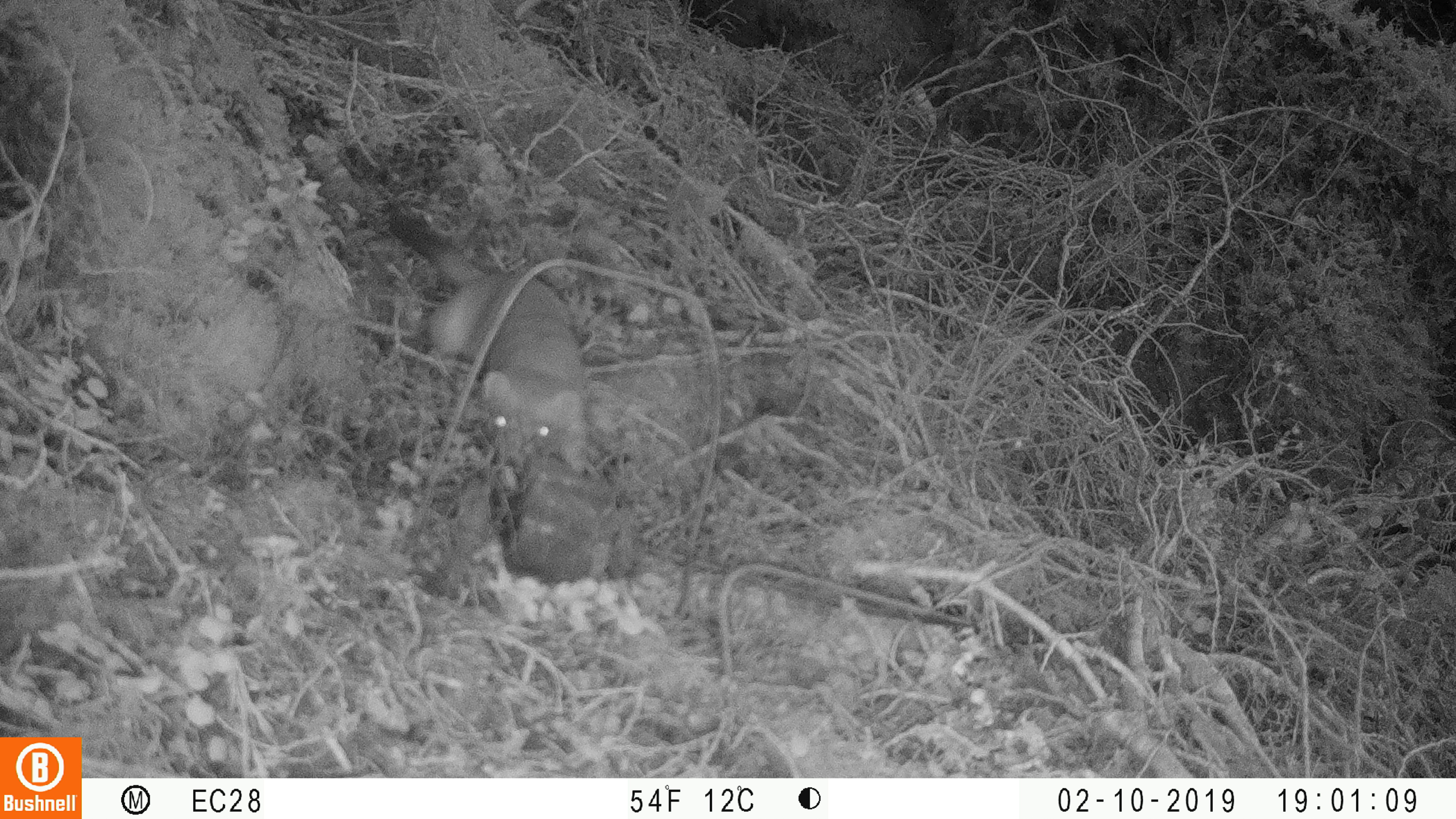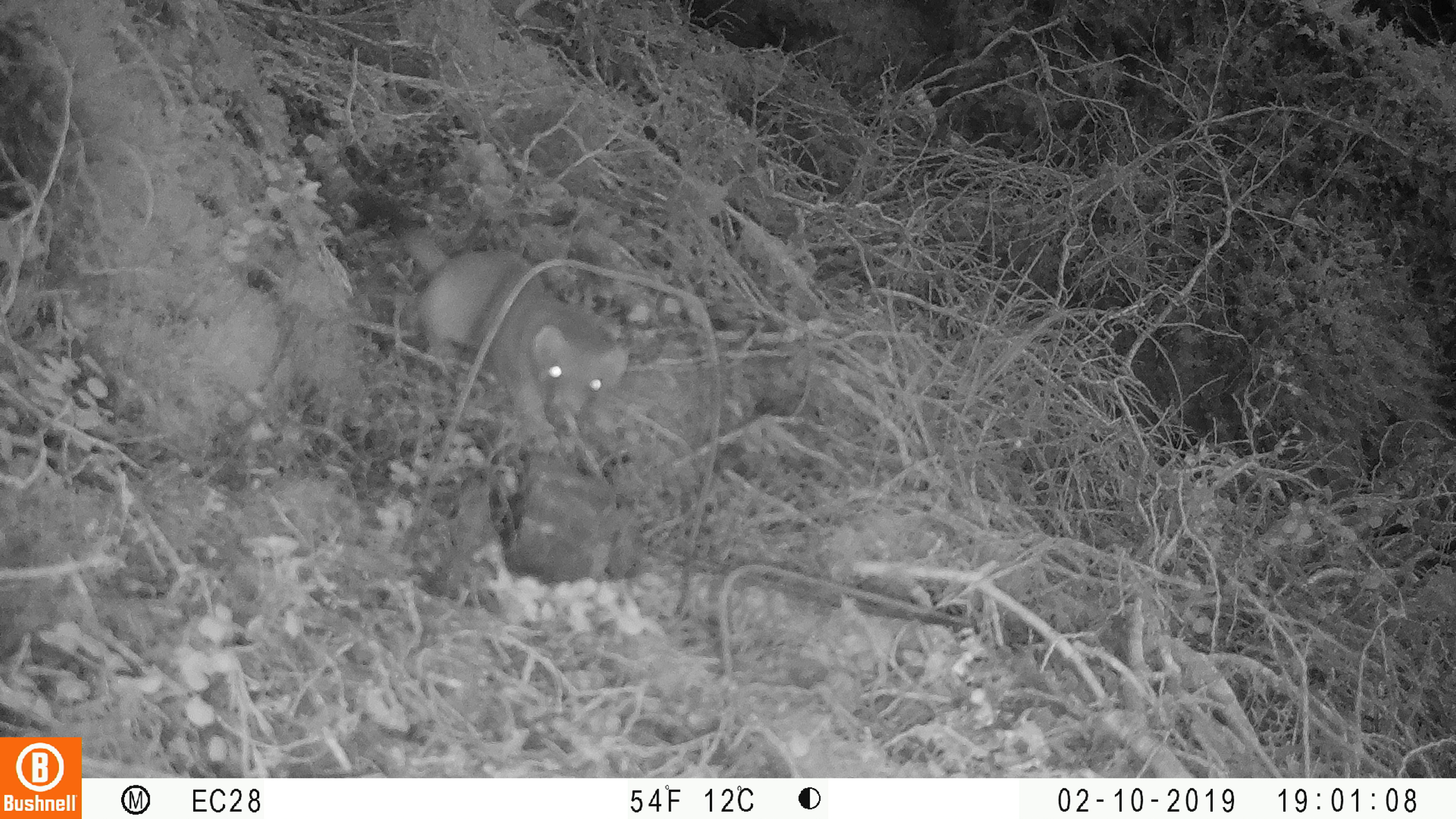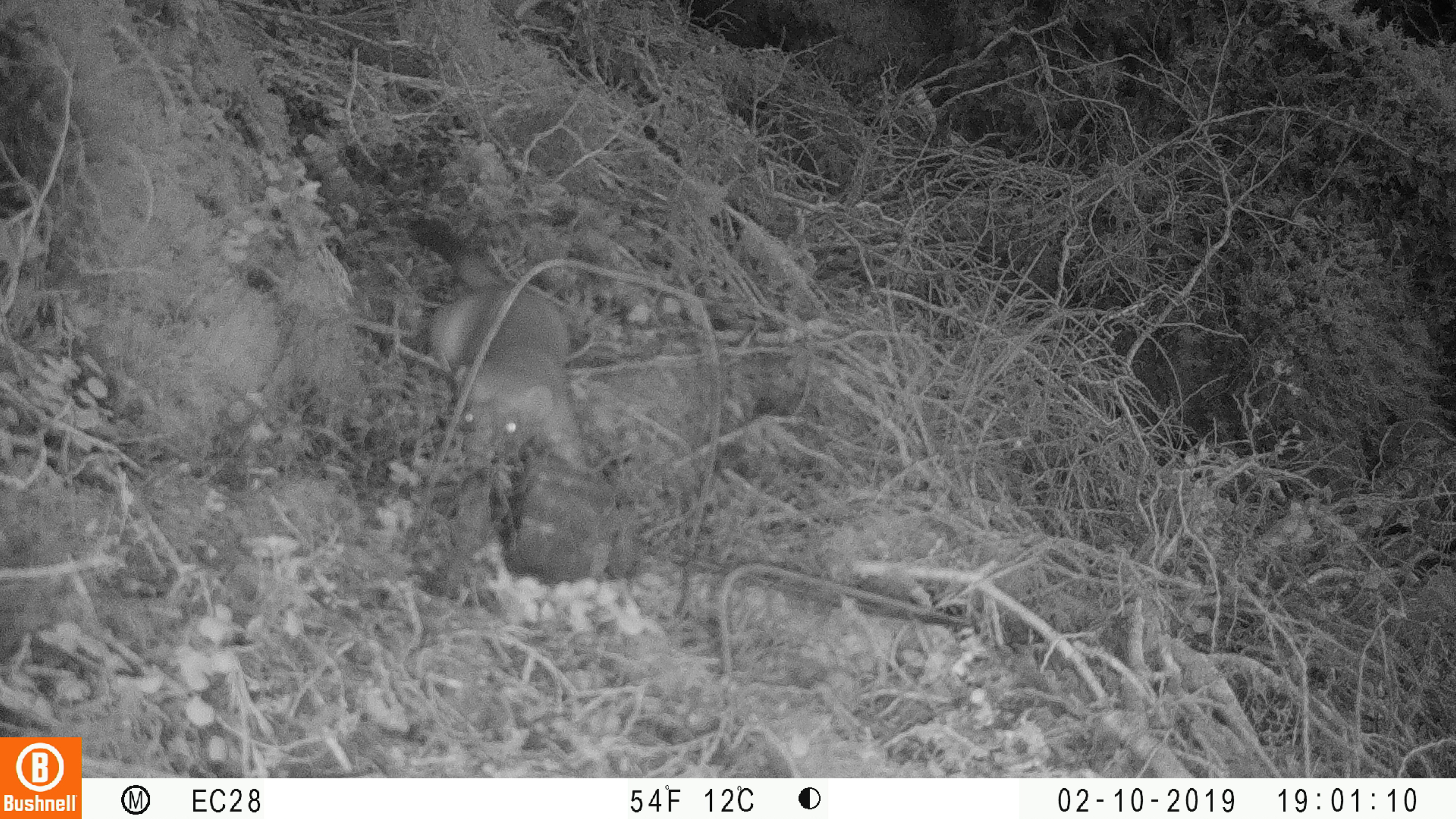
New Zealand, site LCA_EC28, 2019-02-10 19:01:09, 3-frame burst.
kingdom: Animalia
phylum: Chordata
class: Mammalia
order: Carnivora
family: Mustelidae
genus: Mustela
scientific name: Mustela erminea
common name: stoat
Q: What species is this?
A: Stoat (Mustela erminea).